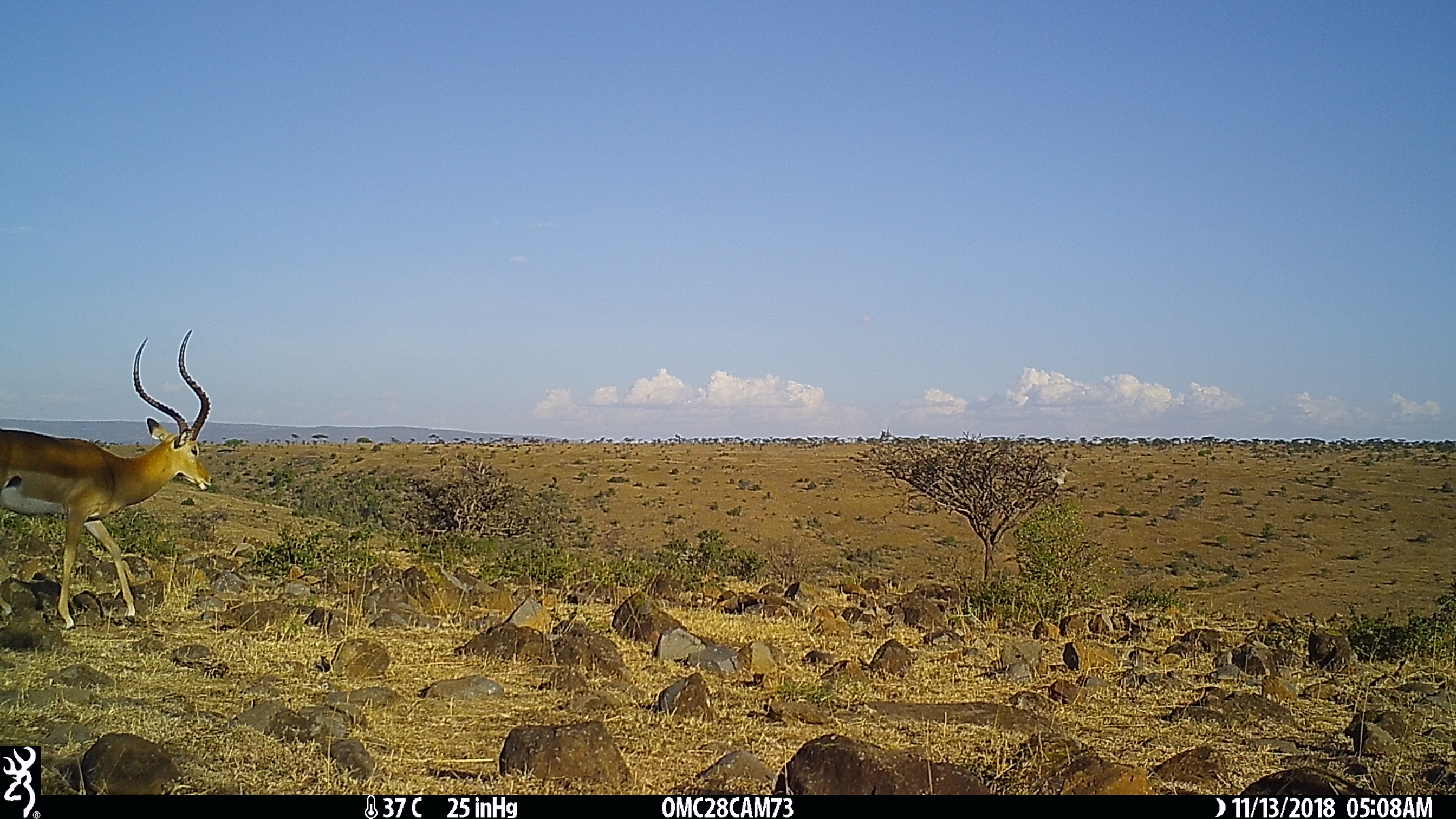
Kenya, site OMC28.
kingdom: Animalia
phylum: Chordata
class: Mammalia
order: Artiodactyla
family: Bovidae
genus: Aepyceros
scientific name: Aepyceros melampus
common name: impala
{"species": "impala (Aepyceros melampus)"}